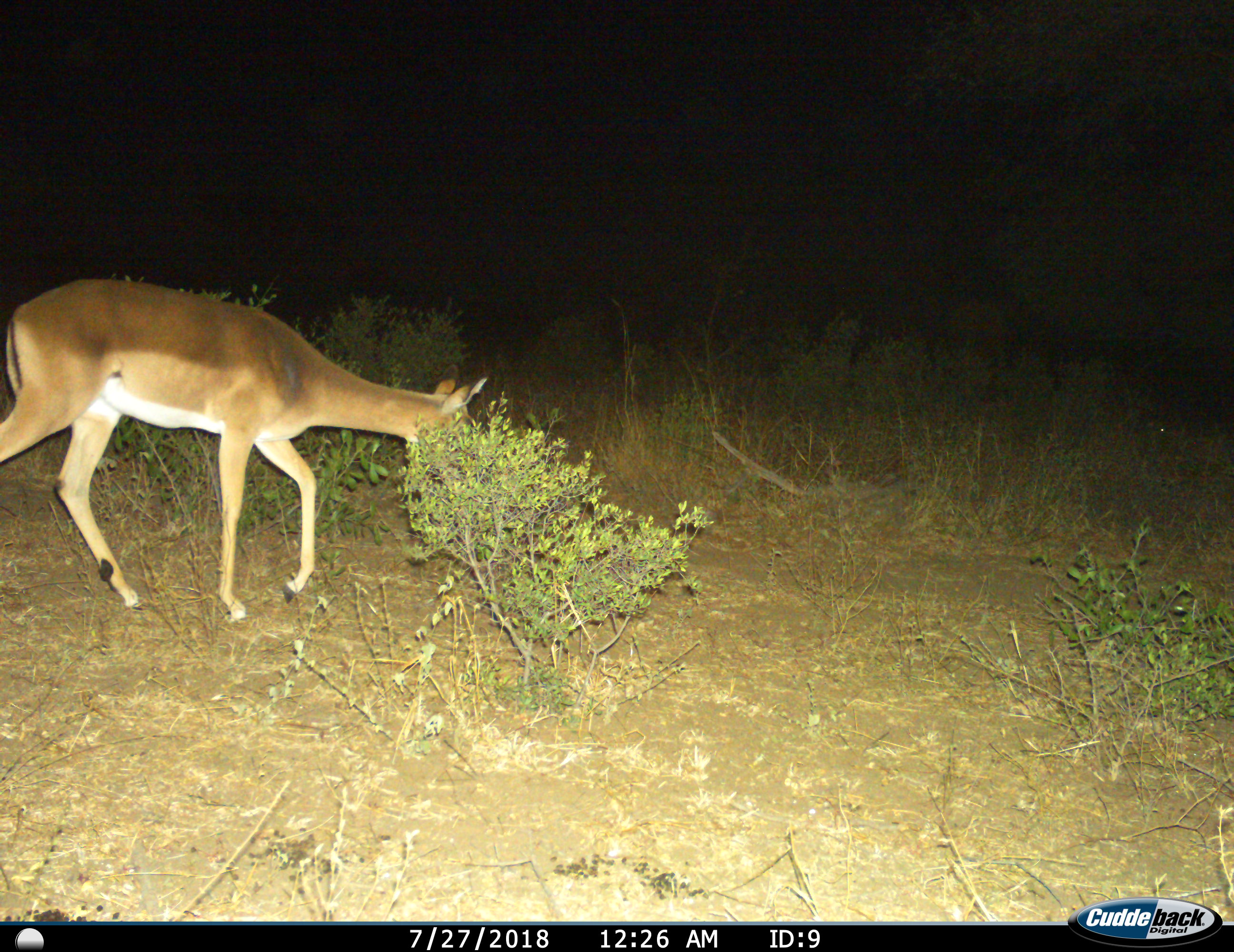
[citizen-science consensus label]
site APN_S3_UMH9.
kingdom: Animalia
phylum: Chordata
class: Mammalia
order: Artiodactyla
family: Bovidae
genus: Aepyceros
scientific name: Aepyceros melampus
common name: impala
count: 1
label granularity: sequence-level